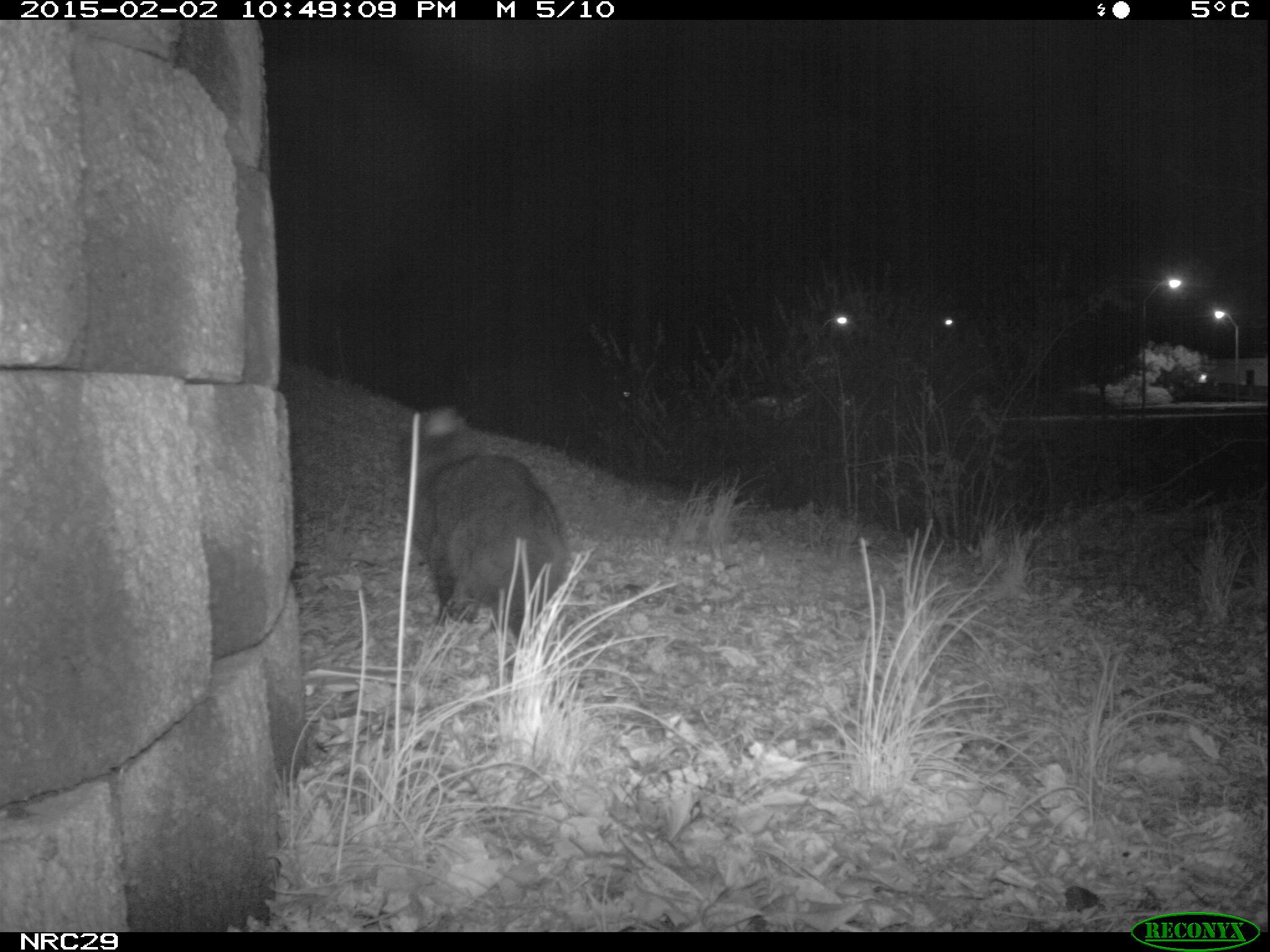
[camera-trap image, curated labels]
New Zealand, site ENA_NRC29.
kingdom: Animalia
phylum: Chordata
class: Mammalia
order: Carnivora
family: Felidae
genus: Felis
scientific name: Felis catus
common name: domestic cat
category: cat